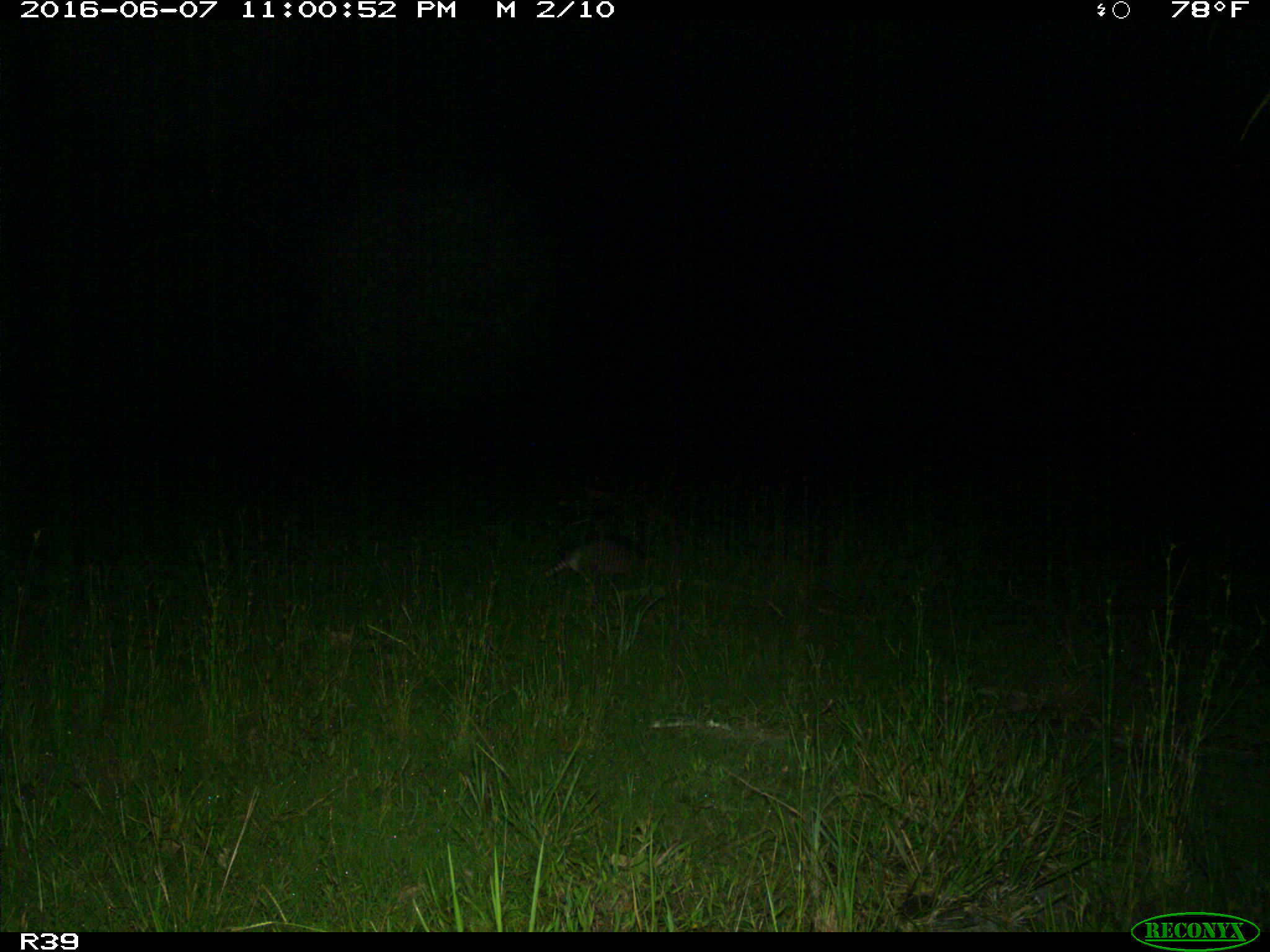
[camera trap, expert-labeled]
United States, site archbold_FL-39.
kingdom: Animalia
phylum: Chordata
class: Mammalia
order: Cingulata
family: Dasypodidae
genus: Dasypus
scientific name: Dasypus novemcinctus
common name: nine-banded armadillo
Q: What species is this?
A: Dasypus novemcinctus (nine-banded armadillo).